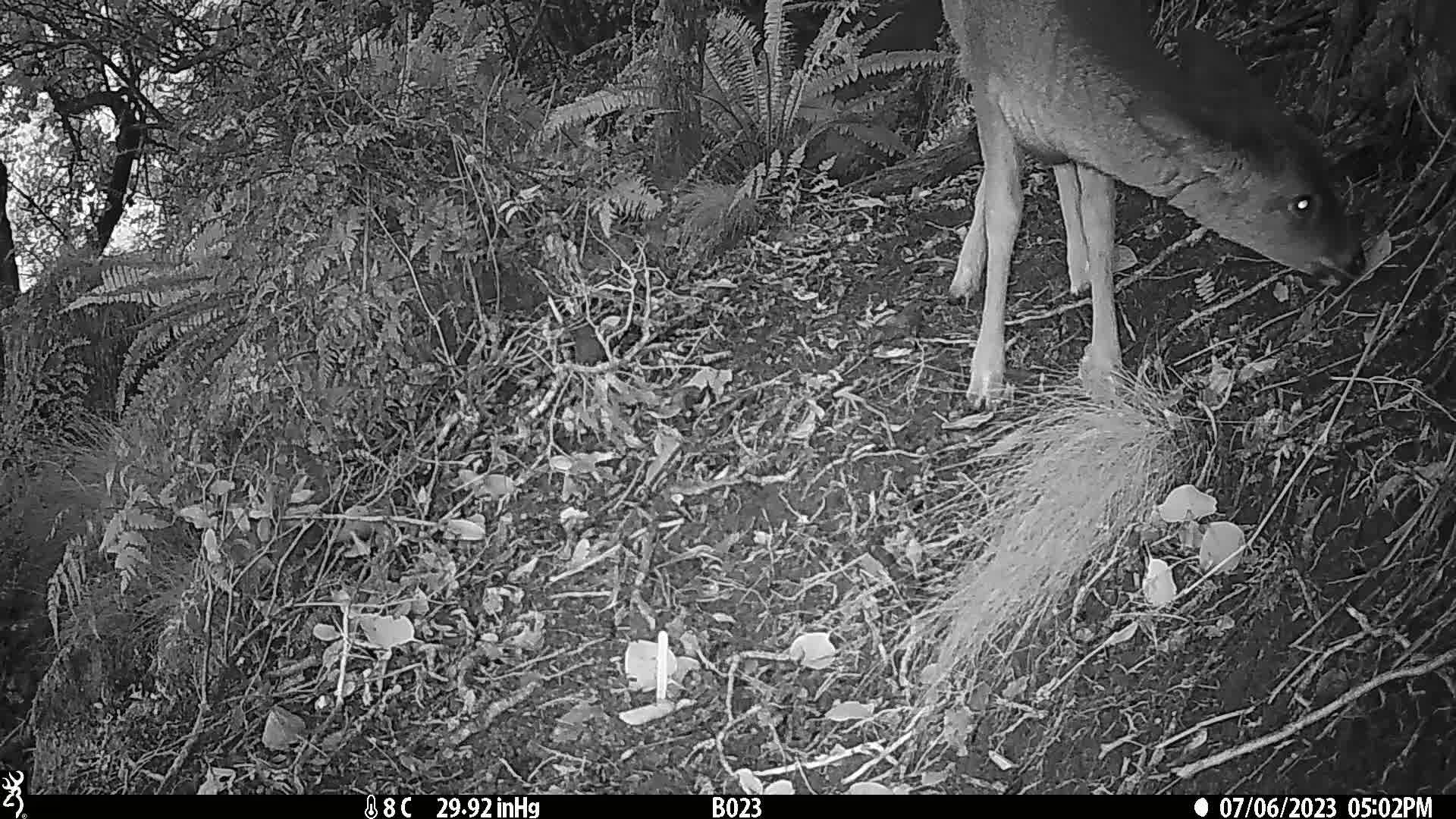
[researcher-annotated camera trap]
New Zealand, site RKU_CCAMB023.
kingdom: Animalia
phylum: Chordata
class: Mammalia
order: Artiodactyla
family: Cervidae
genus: Odocoileus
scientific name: Odocoileus virginianus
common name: white-tailed deer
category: white tailed deer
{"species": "white tailed deer (white-tailed deer) (Odocoileus virginianus)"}